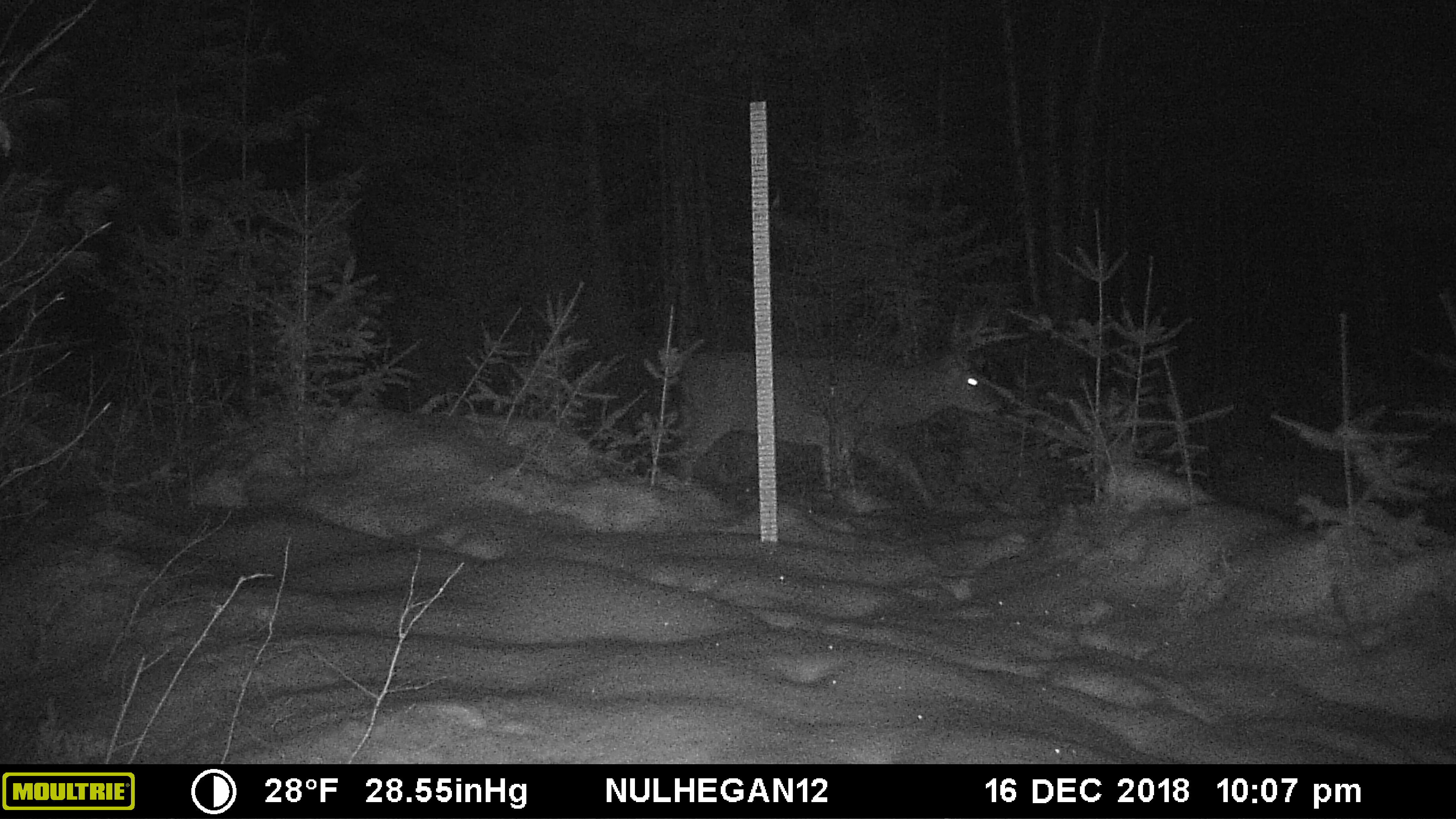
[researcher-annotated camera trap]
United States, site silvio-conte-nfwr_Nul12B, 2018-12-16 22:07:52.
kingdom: Animalia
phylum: Chordata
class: Mammalia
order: Artiodactyla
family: Cervidae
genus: Odocoileus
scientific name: Odocoileus virginianus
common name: white-tailed deer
White-tailed deer (Odocoileus virginianus).